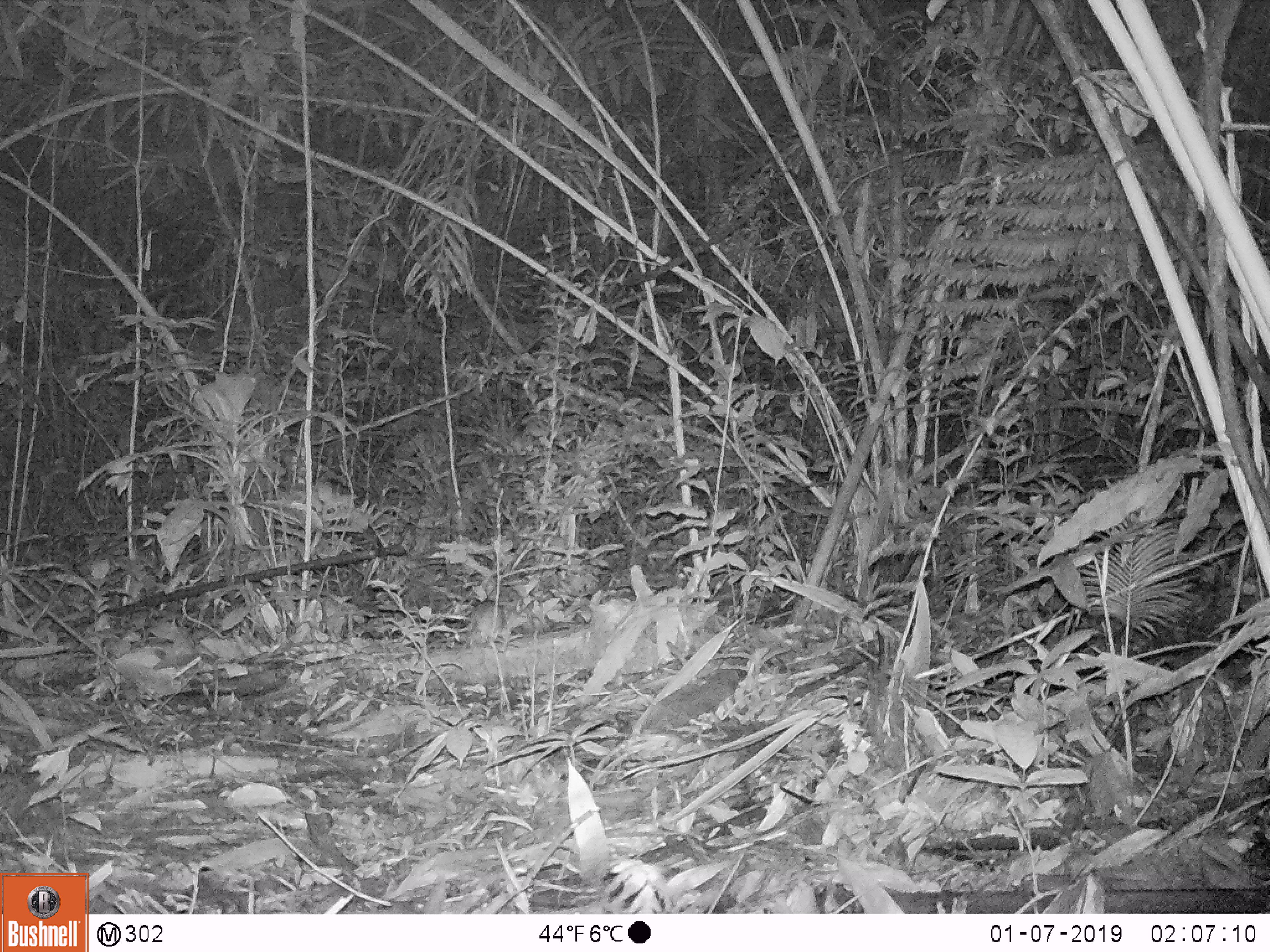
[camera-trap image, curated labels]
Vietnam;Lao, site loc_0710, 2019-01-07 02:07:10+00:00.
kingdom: Animalia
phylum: Chordata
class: Mammalia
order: Rodentia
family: Muridae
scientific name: Muridae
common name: old-world mice and rats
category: unidentified murid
Unidentified murid (old-world mice and rats) (Muridae). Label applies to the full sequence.